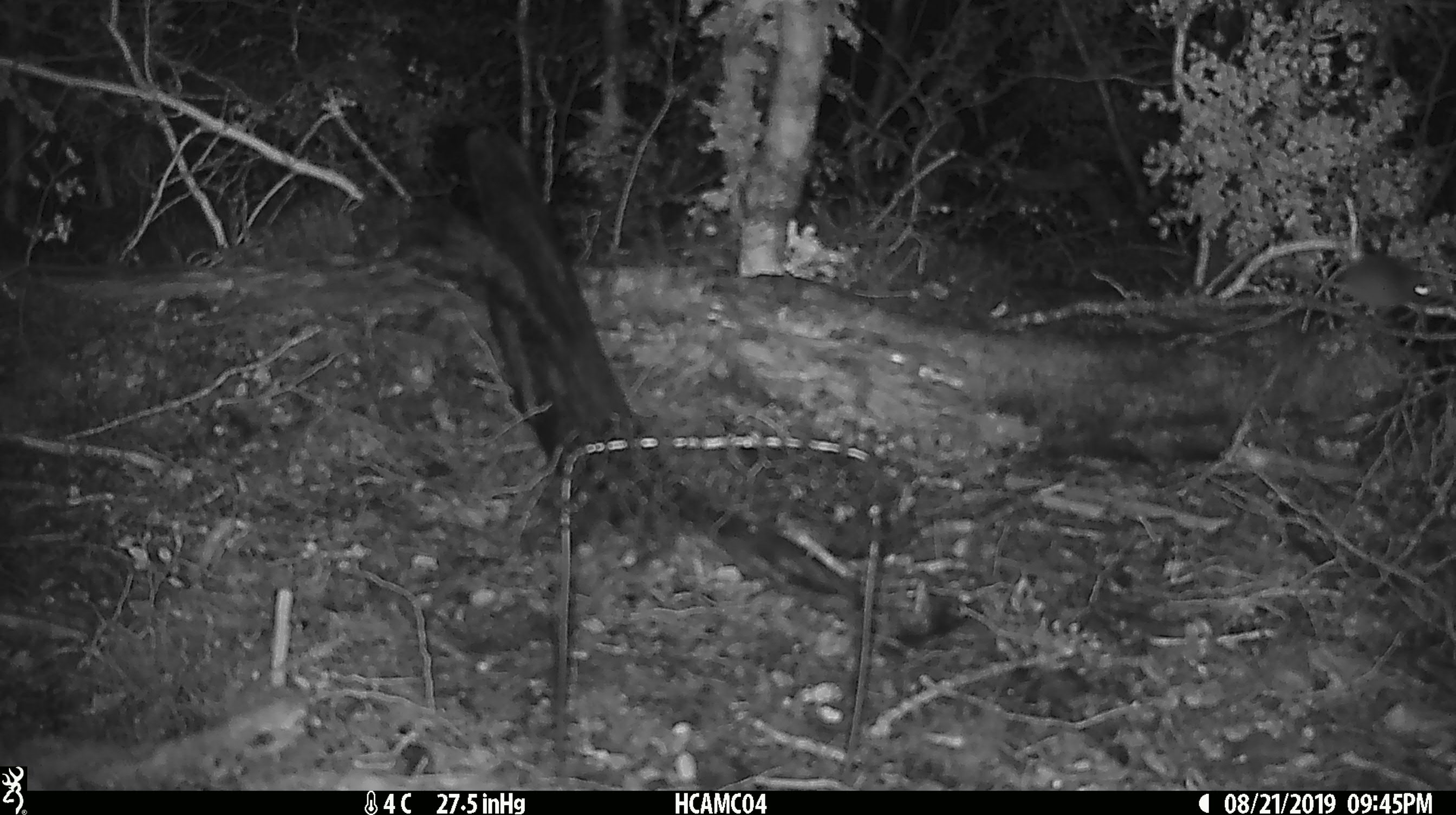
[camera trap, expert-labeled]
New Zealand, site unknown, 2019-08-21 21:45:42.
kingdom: Animalia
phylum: Chordata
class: Mammalia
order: Rodentia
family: Muridae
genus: Mus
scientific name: Mus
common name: mouse